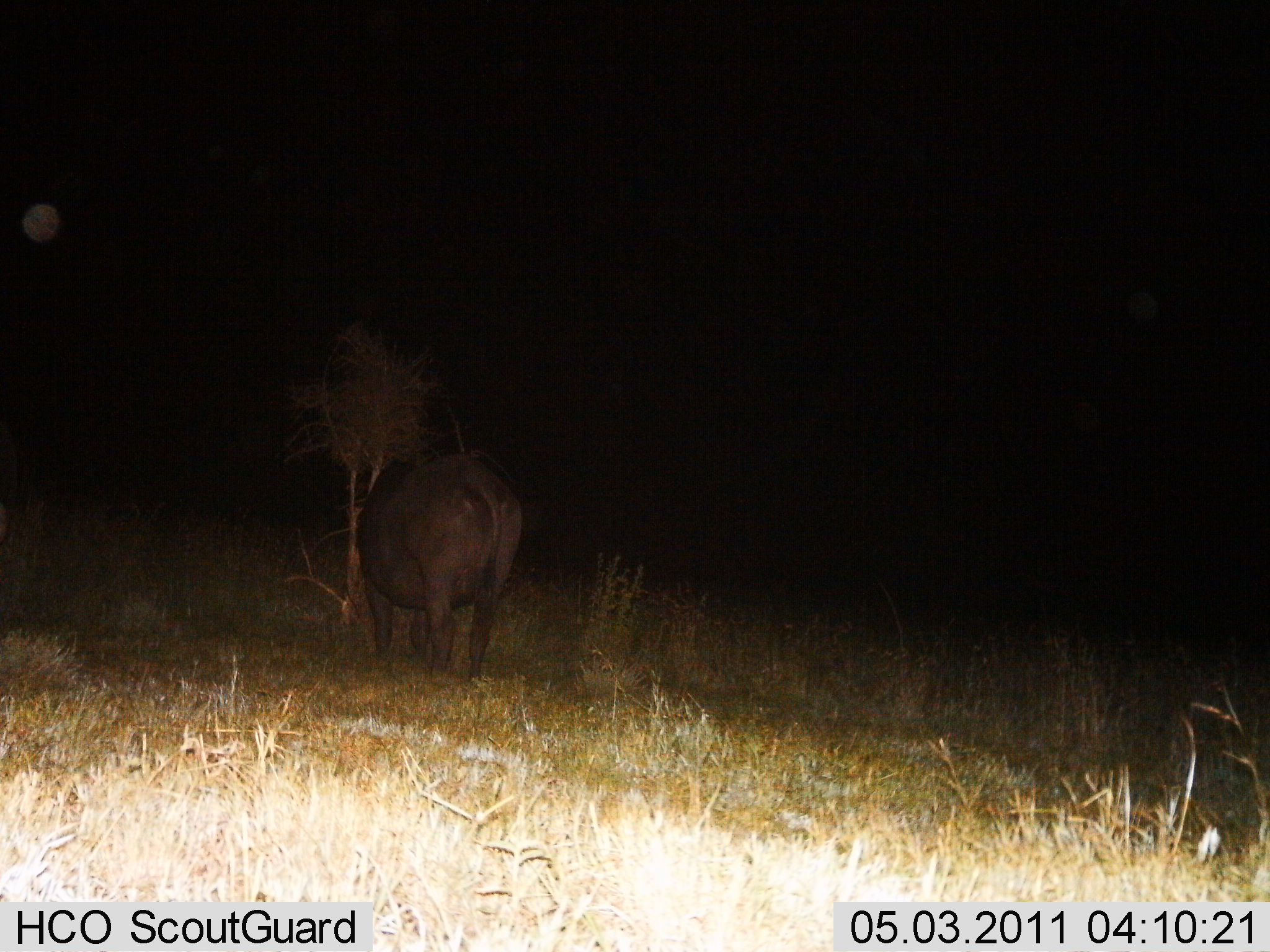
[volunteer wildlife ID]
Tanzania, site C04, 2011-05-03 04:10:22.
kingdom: Animalia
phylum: Chordata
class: Mammalia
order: Artiodactyla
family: Bovidae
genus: Syncerus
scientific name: Syncerus caffer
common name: cape buffalo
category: buffalo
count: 1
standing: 90%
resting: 0%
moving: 0%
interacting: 0%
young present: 0%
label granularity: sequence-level